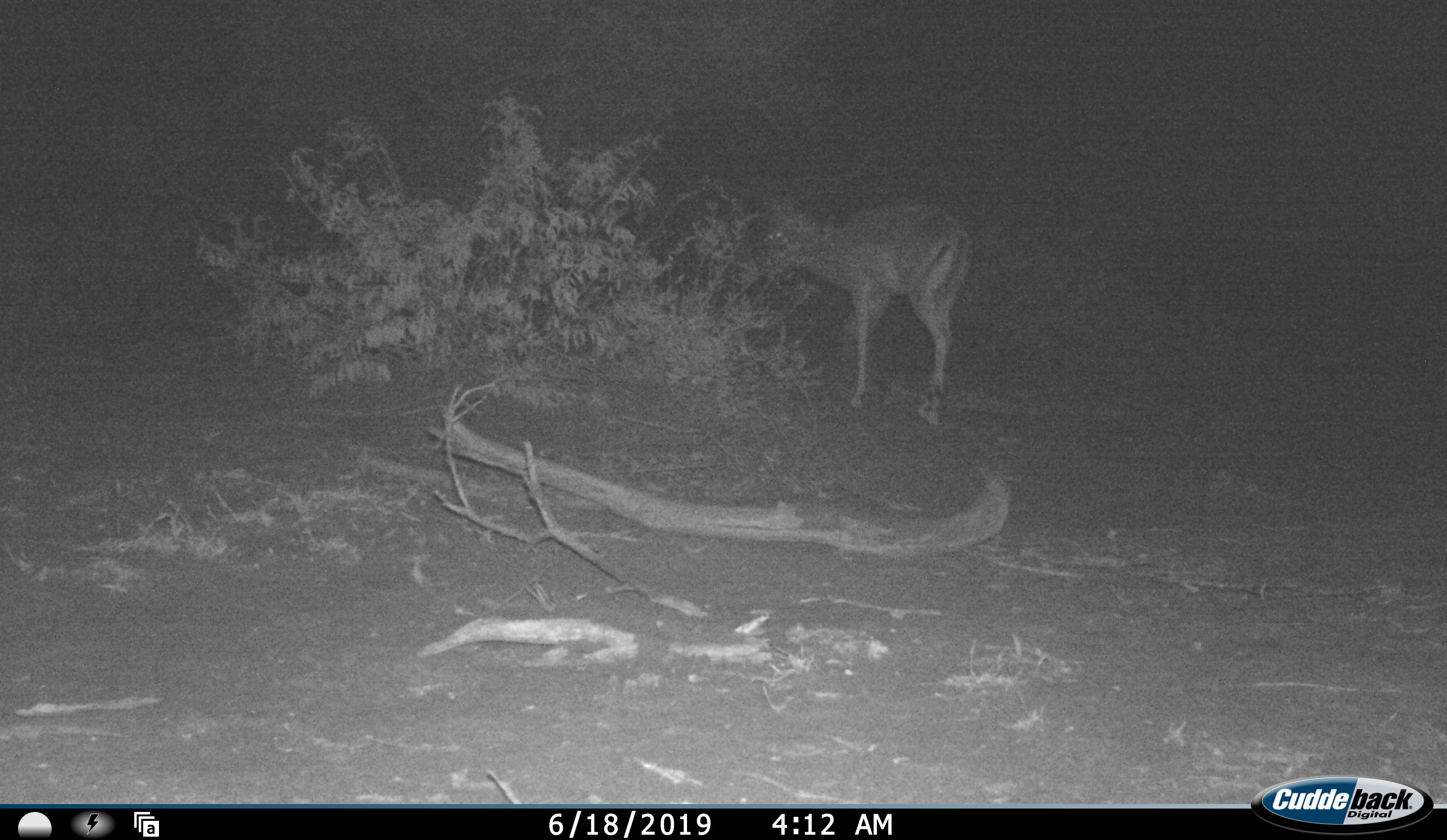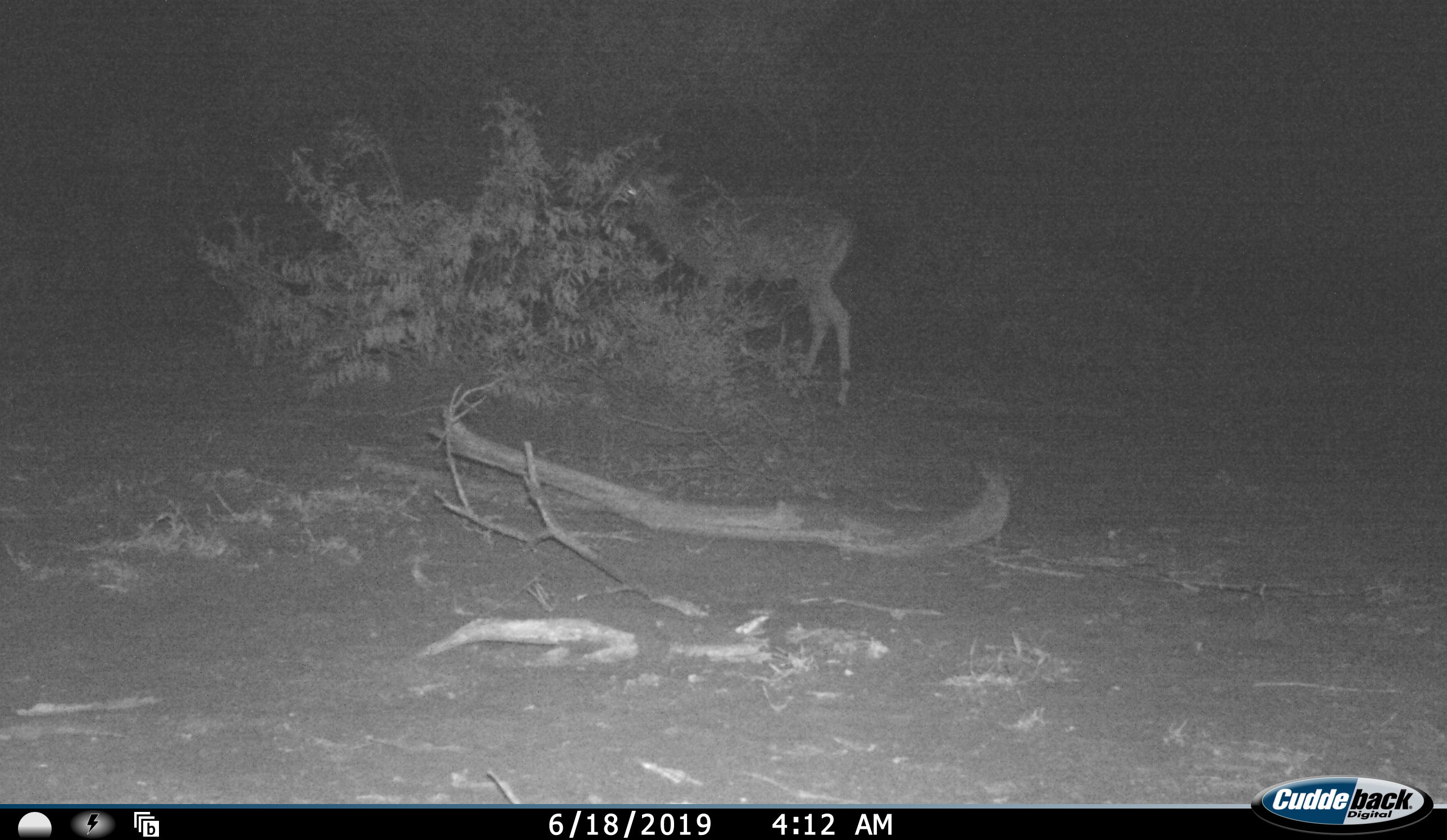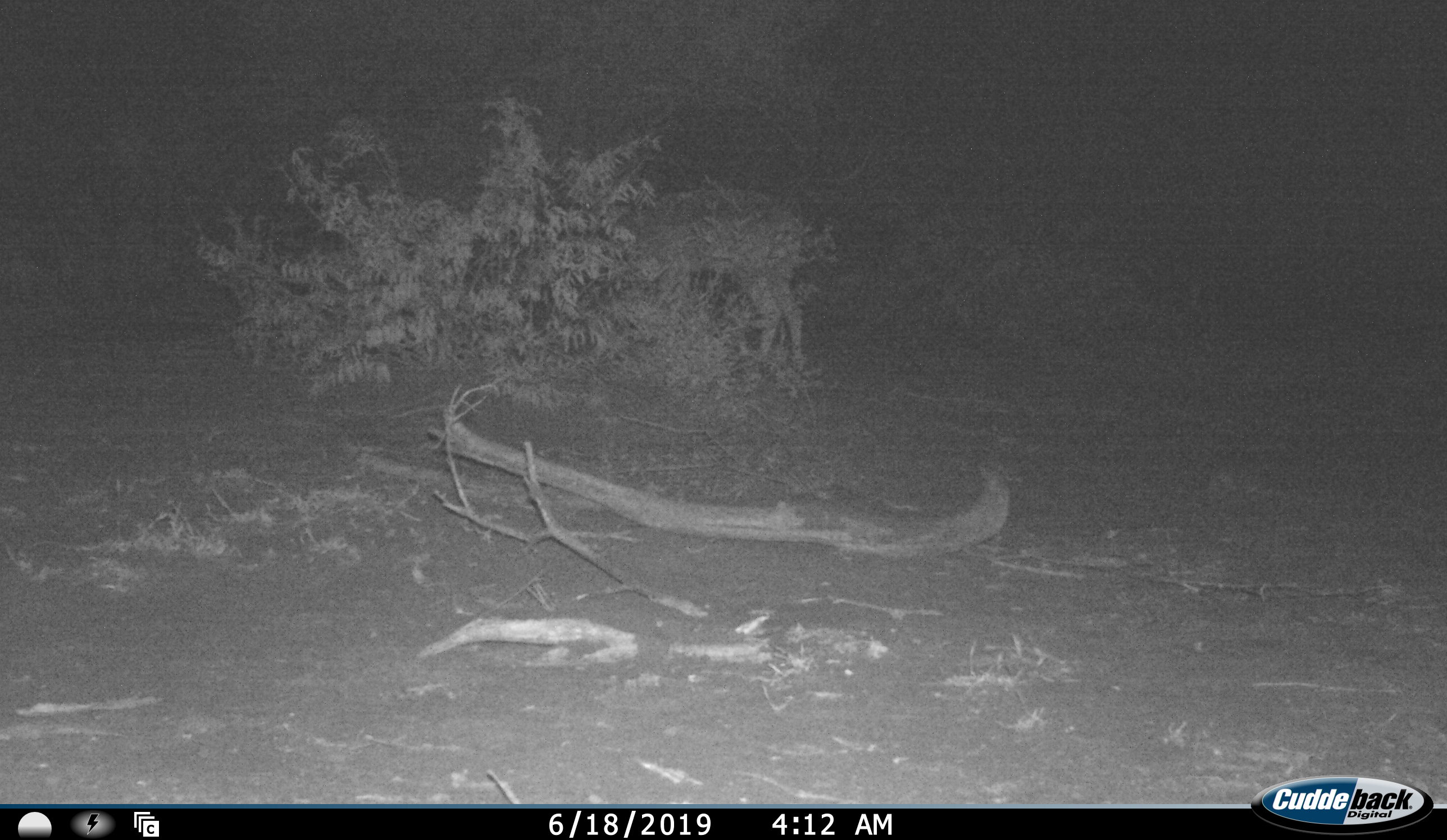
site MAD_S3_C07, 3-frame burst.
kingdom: Animalia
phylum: Chordata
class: Mammalia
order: Artiodactyla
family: Bovidae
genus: Aepyceros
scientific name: Aepyceros melampus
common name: impala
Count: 1.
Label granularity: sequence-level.